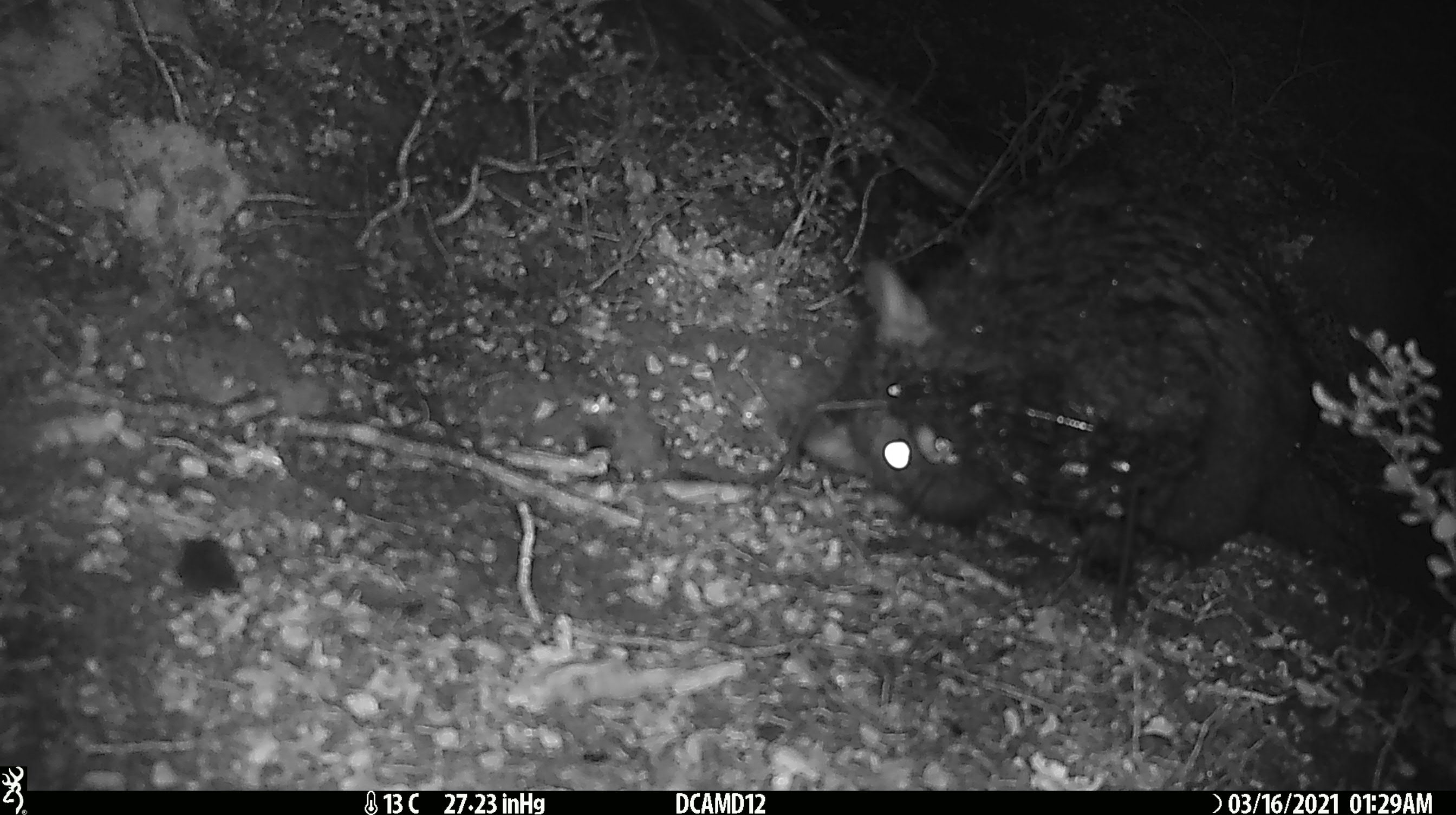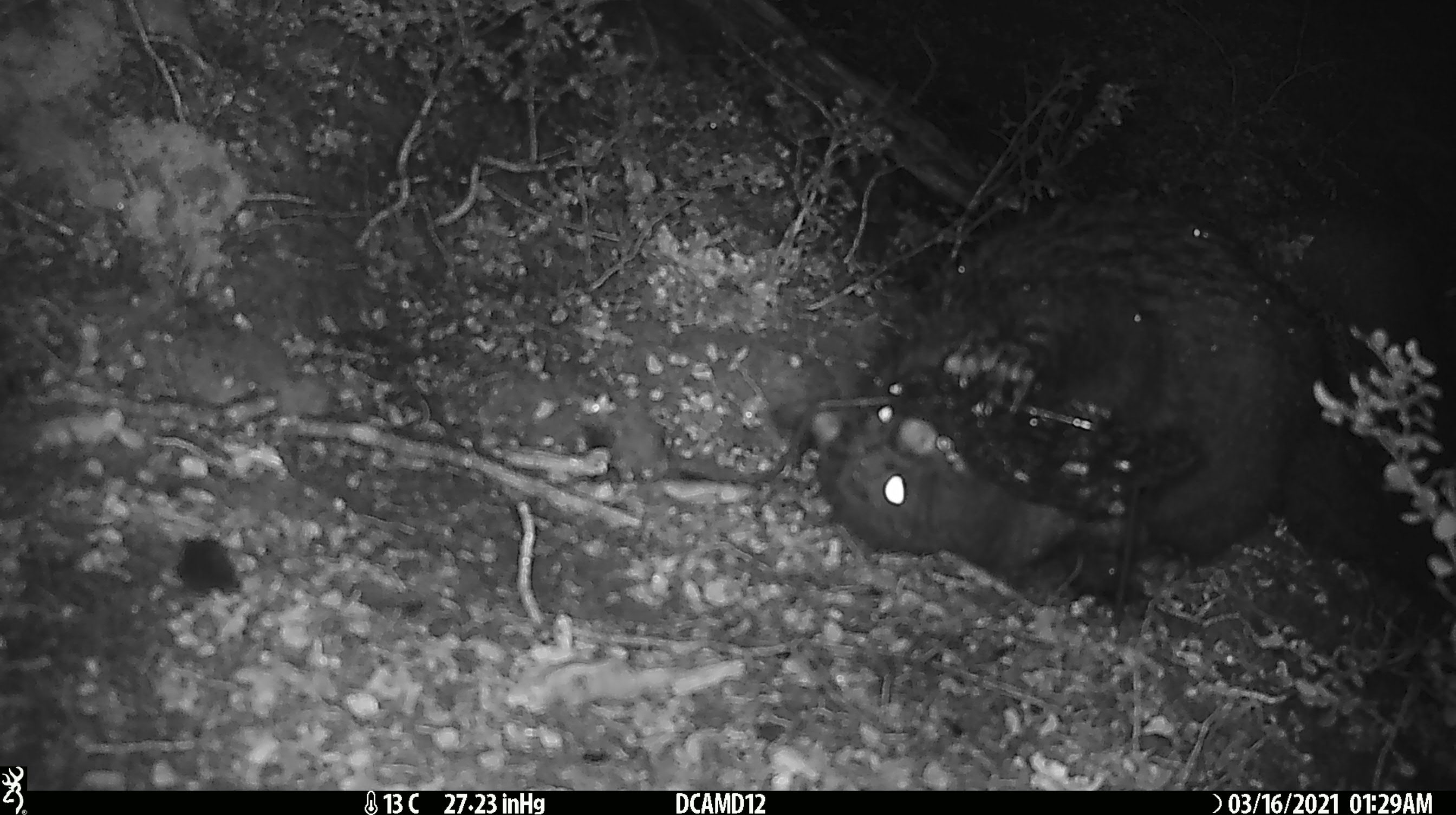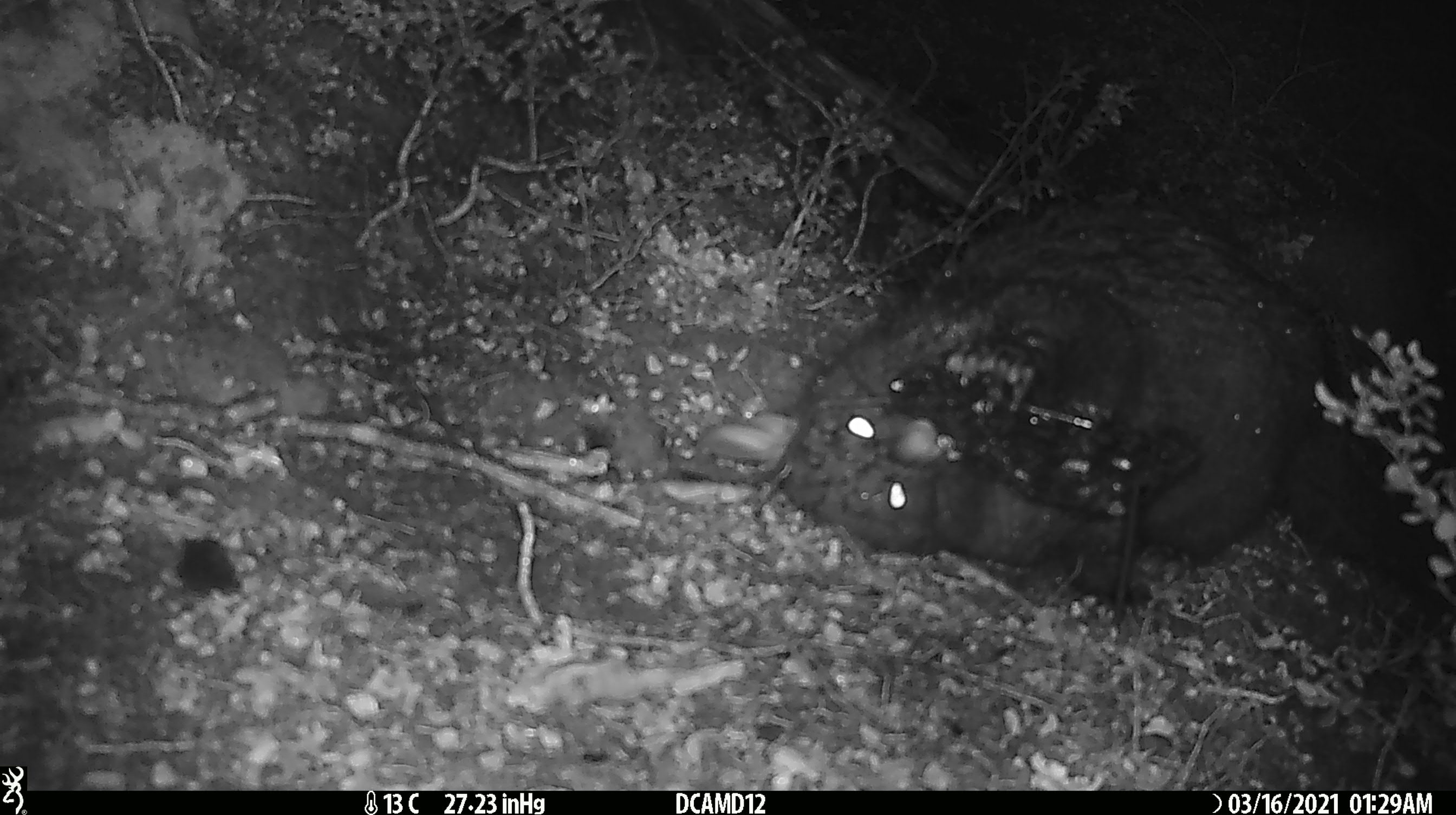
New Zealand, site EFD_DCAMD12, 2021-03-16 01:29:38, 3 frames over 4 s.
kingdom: Animalia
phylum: Chordata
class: Mammalia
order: Diprotodontia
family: Phalangeridae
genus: Trichosurus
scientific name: Trichosurus vulpecula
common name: common brushtail possum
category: possum